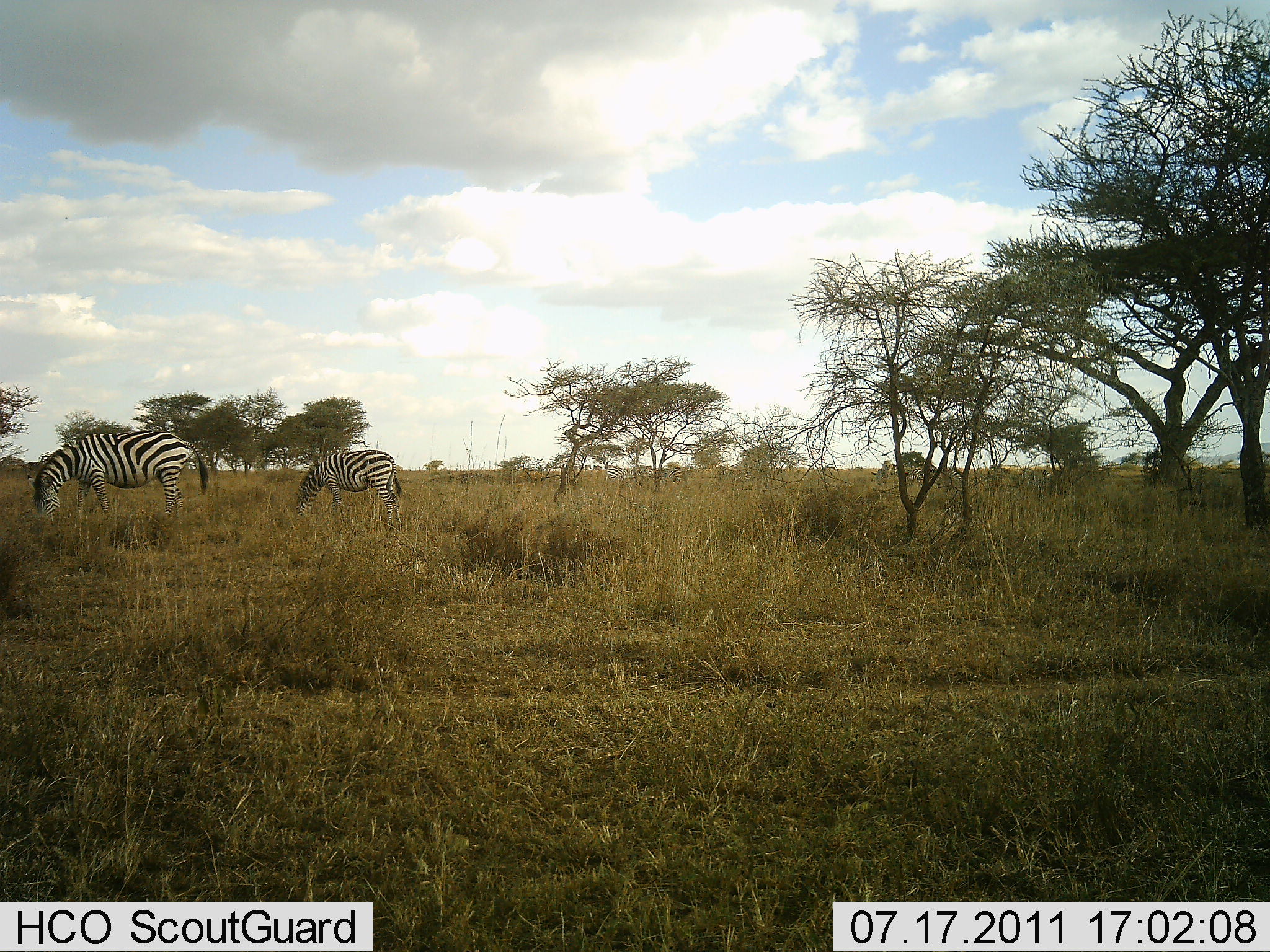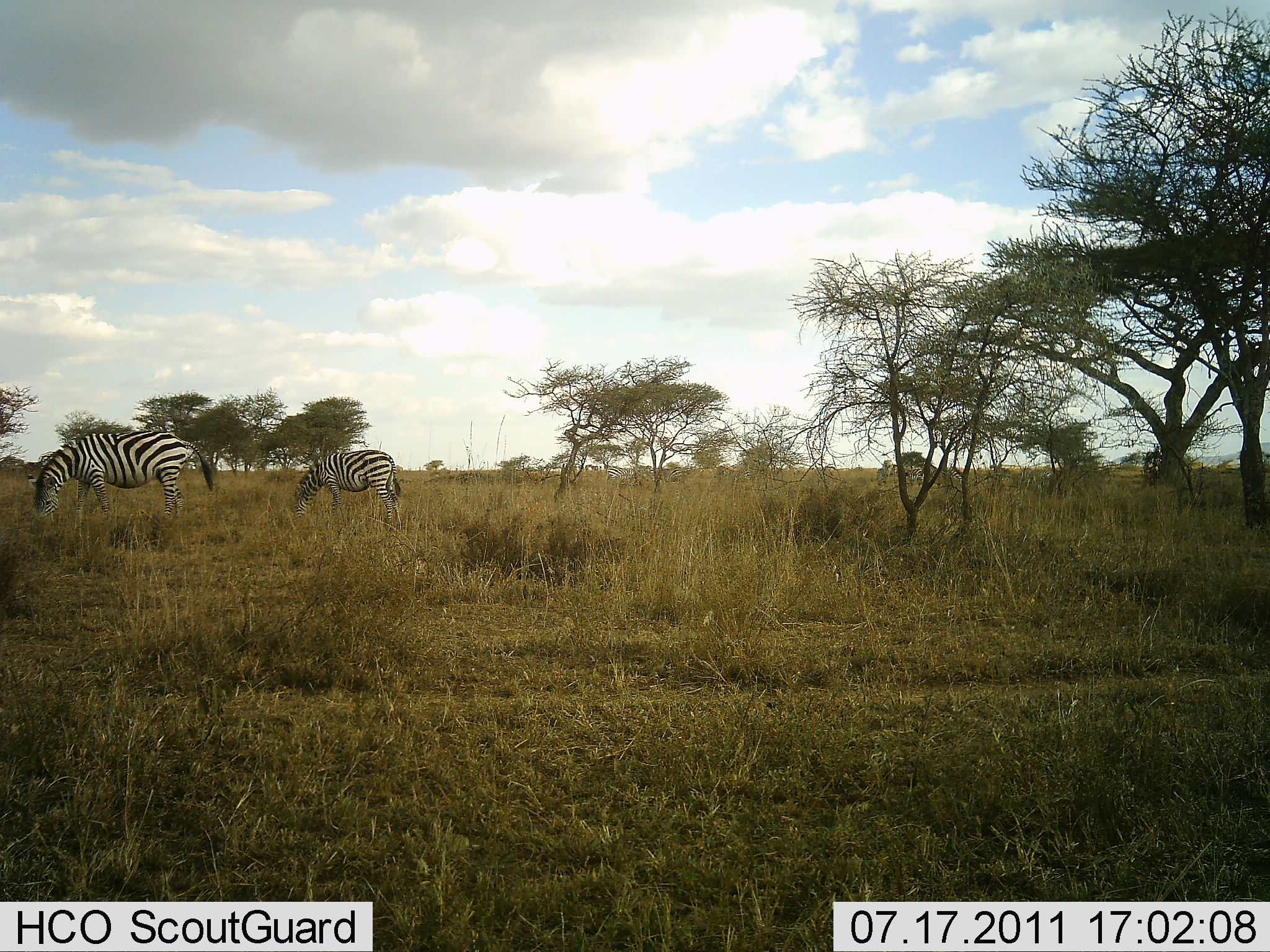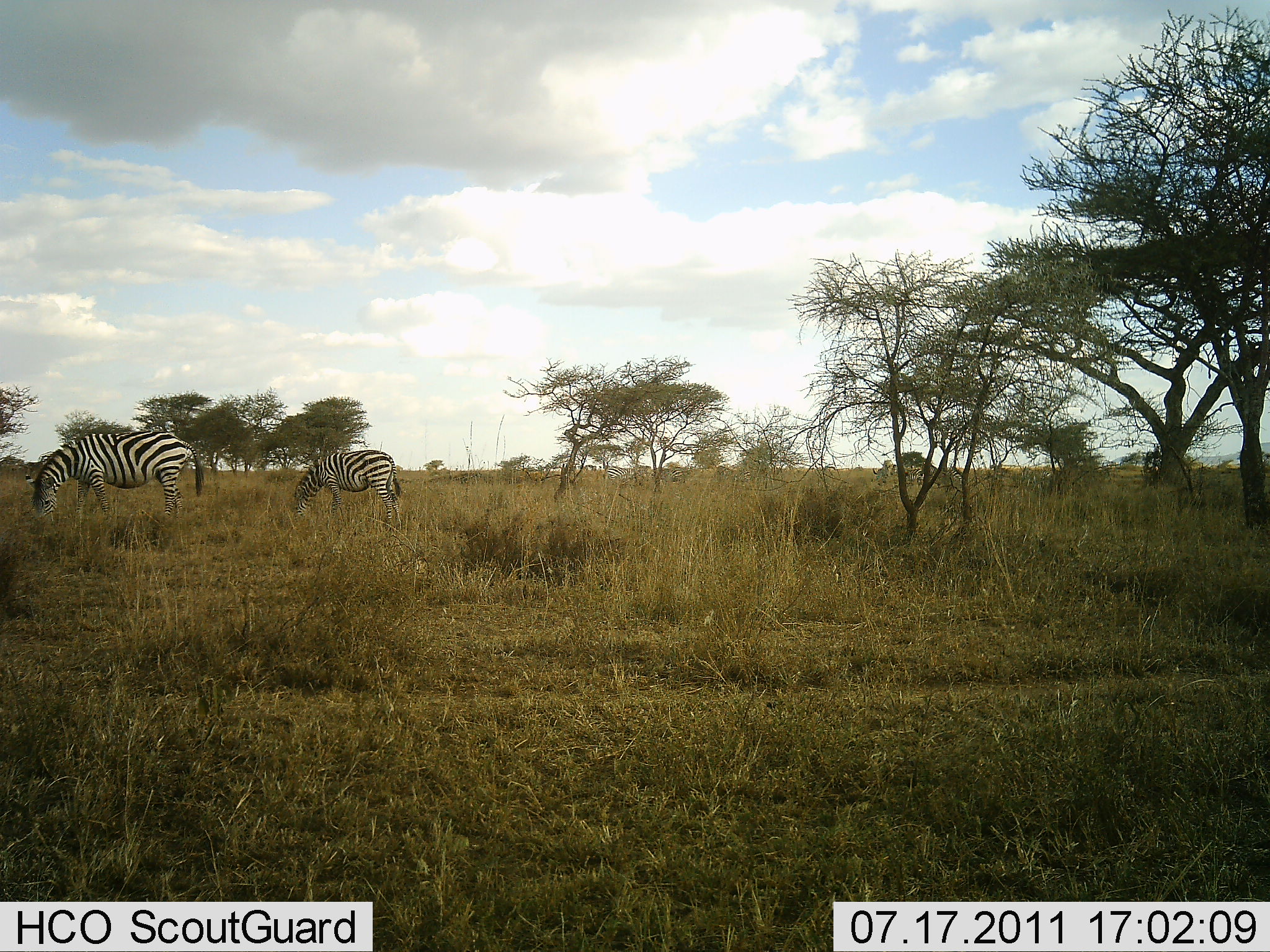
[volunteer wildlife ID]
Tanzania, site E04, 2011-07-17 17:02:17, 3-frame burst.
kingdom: Animalia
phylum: Chordata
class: Mammalia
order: Perissodactyla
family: Equidae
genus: Equus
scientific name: Equus quagga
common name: plains zebra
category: zebra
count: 2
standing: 50%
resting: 0%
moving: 0%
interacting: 0%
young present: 0%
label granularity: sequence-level